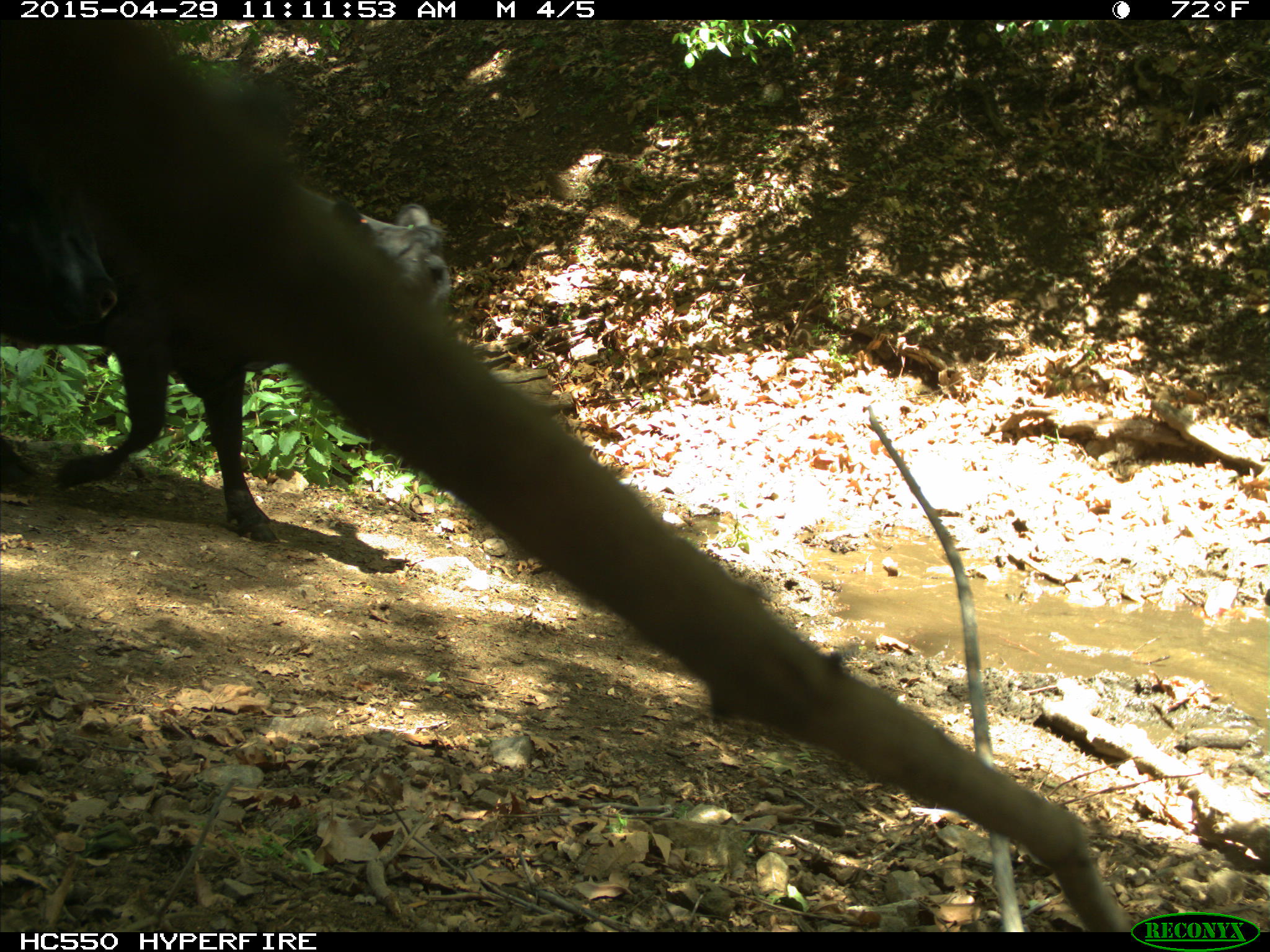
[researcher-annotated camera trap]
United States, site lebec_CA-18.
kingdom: Animalia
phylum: Chordata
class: Mammalia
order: Artiodactyla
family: Bovidae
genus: Bos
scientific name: Bos taurus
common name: domestic cow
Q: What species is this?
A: Bos taurus (domestic cow).